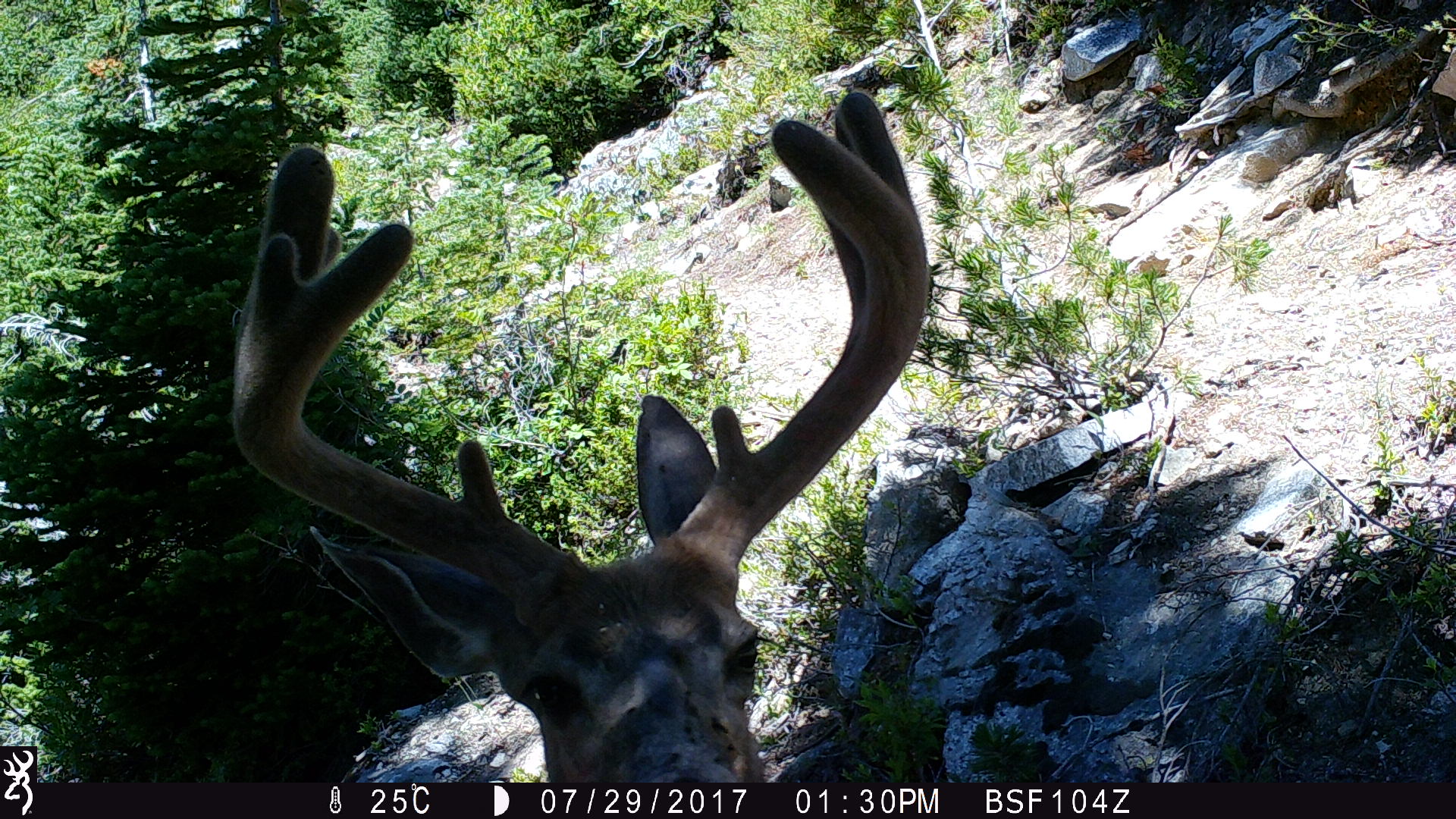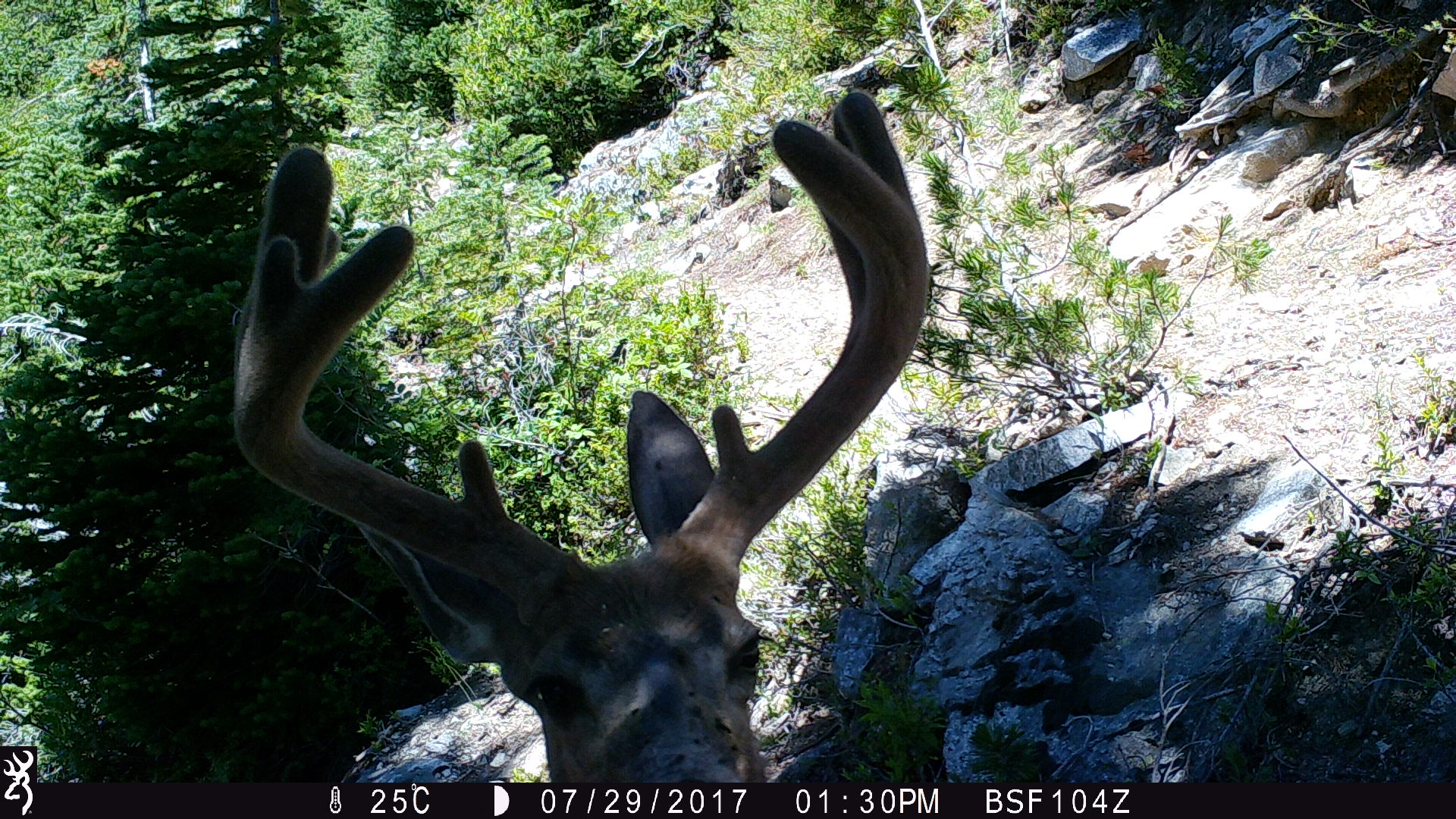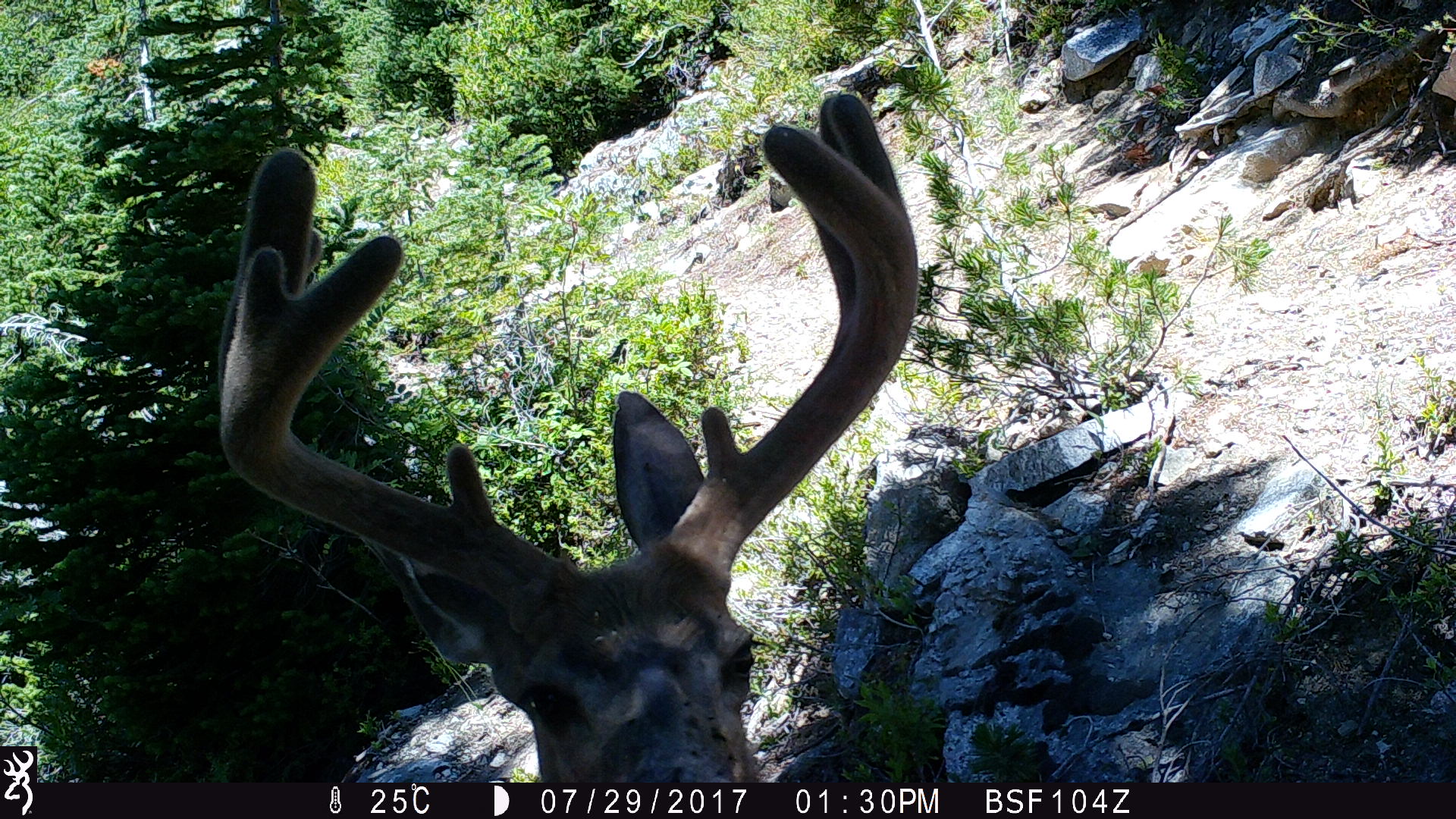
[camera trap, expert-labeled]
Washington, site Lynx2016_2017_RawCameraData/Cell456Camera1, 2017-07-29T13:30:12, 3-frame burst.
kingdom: Animalia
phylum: Chordata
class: Mammalia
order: Artiodactyla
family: Cervidae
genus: Odocoileus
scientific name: Odocoileus hemionus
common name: mule deer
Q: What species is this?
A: Odocoileus hemionus (mule deer).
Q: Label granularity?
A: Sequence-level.